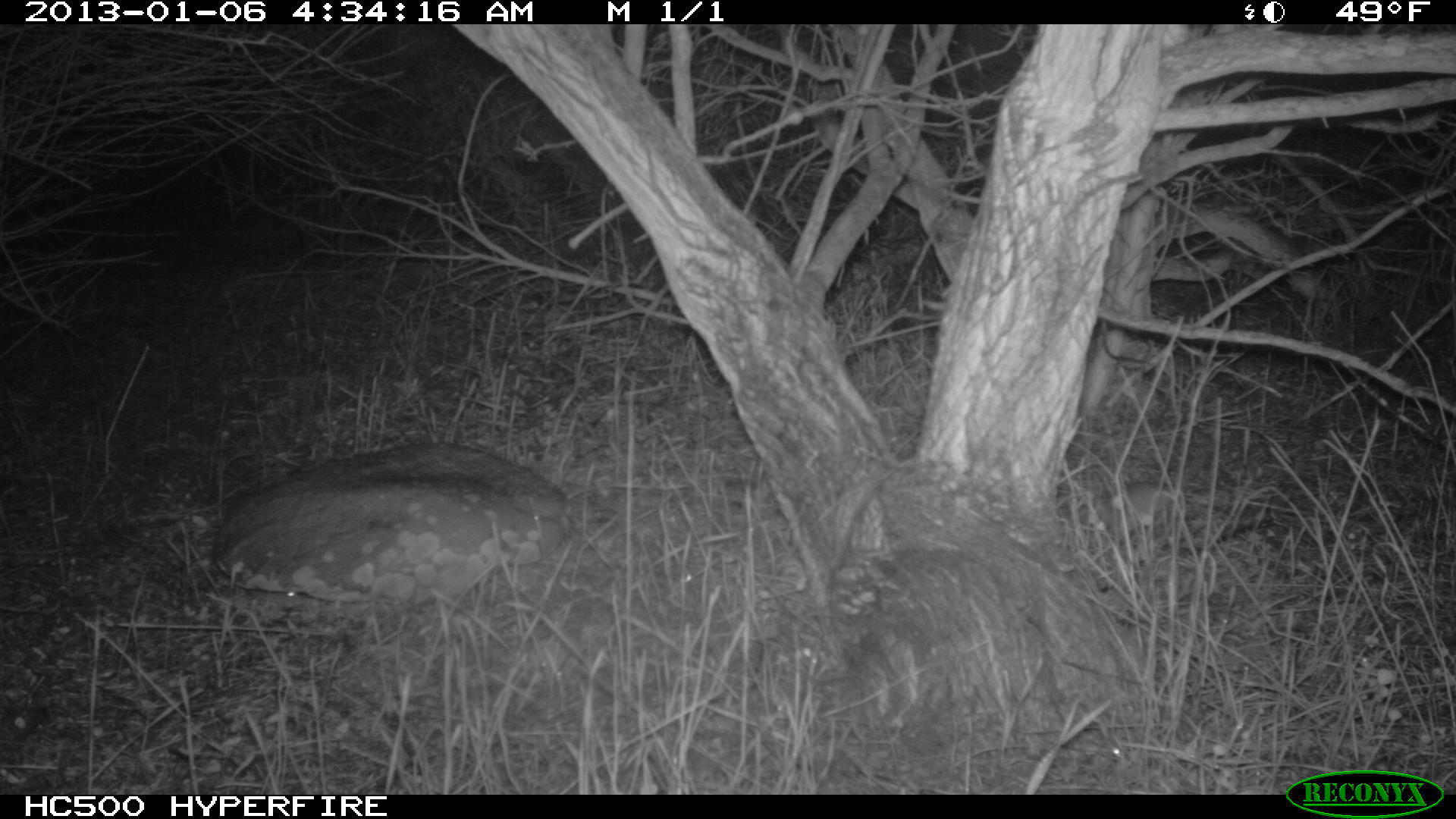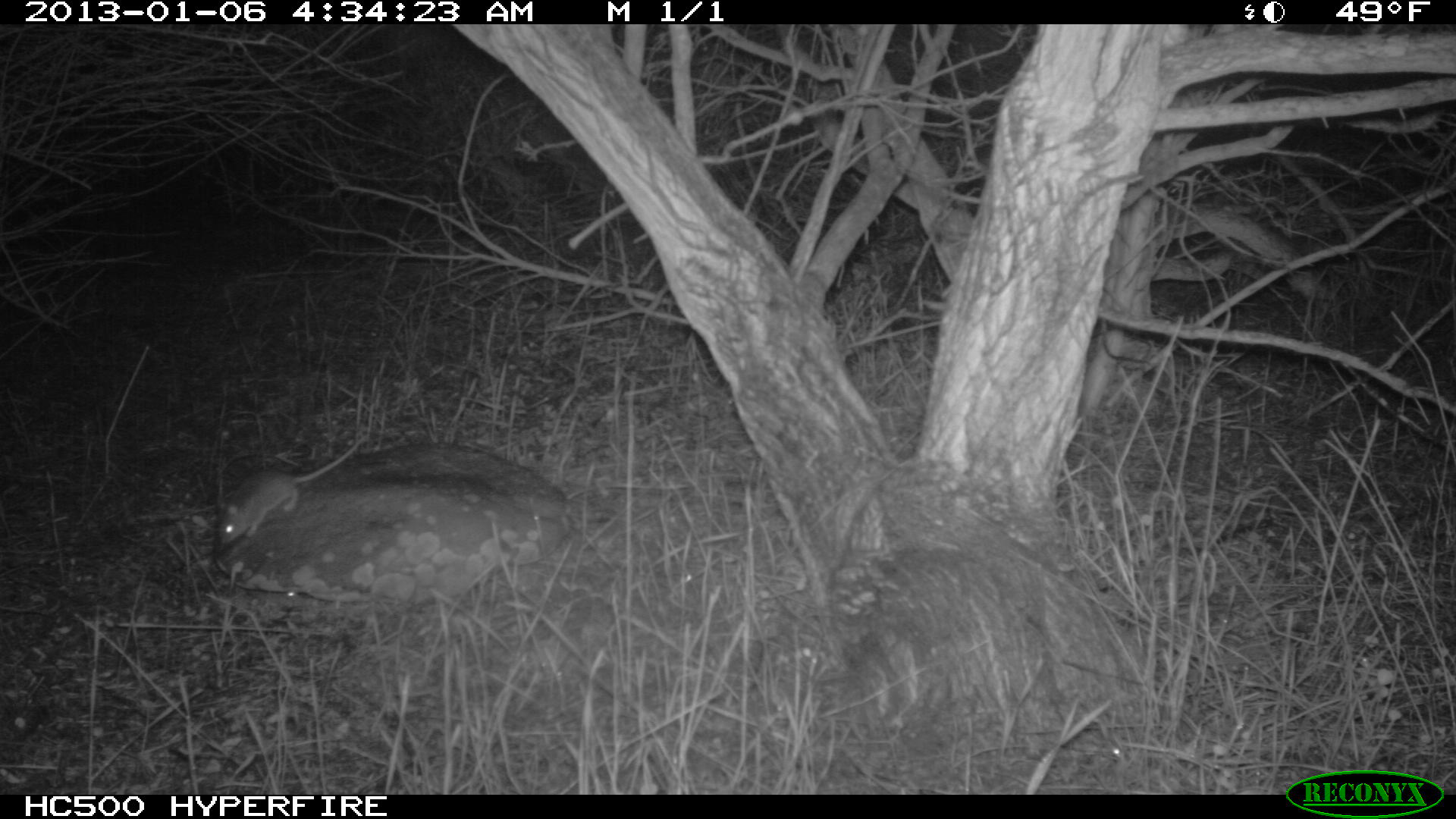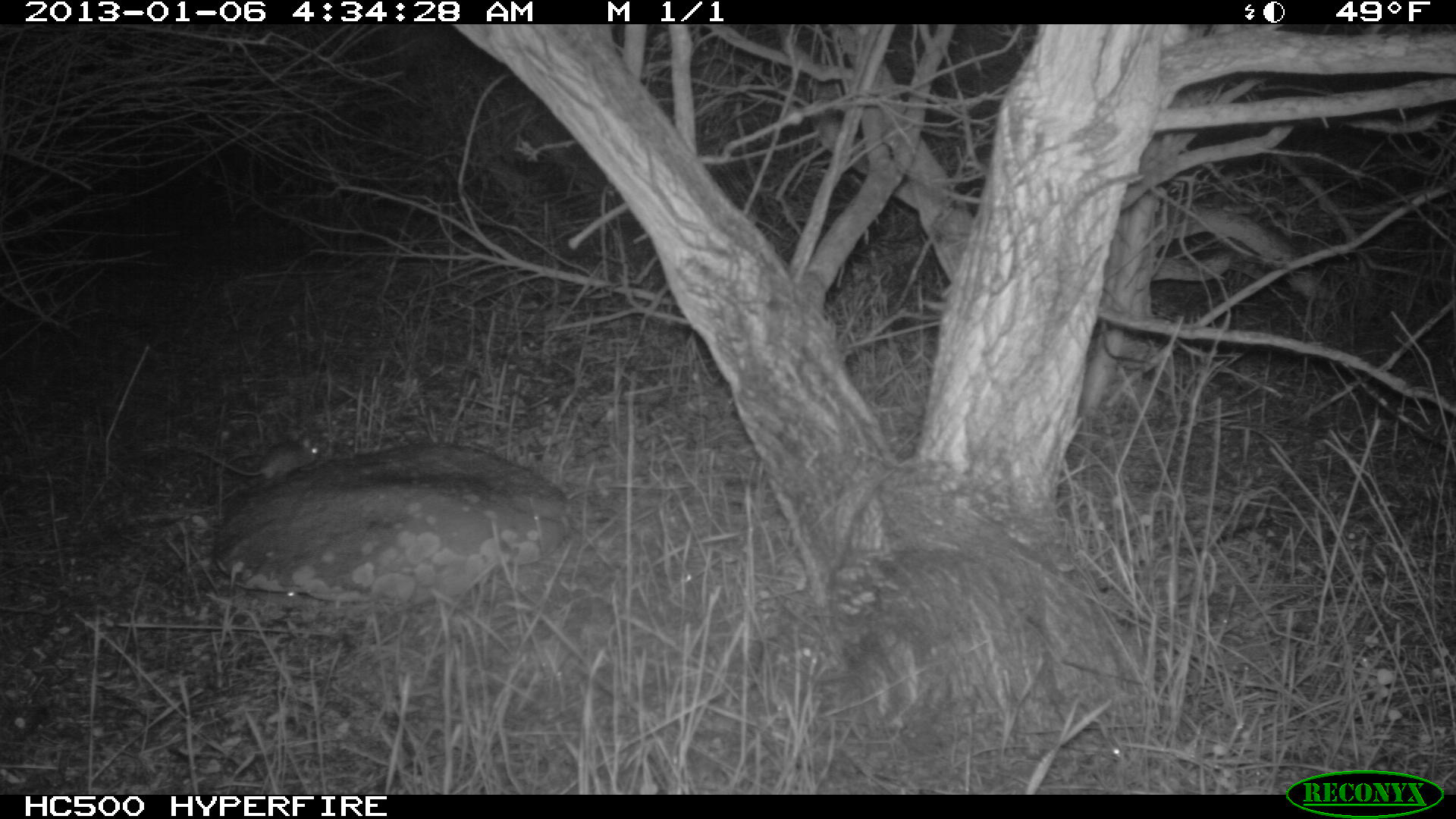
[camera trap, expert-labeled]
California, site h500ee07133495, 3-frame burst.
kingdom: Animalia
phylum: Chordata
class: Mammalia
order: Rodentia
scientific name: Rodentia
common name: rodent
Rodent (Rodentia).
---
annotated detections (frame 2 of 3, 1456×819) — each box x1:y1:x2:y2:
rodent: 219:434:371:544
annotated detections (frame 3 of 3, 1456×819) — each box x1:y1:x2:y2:
rodent: 202:435:322:482